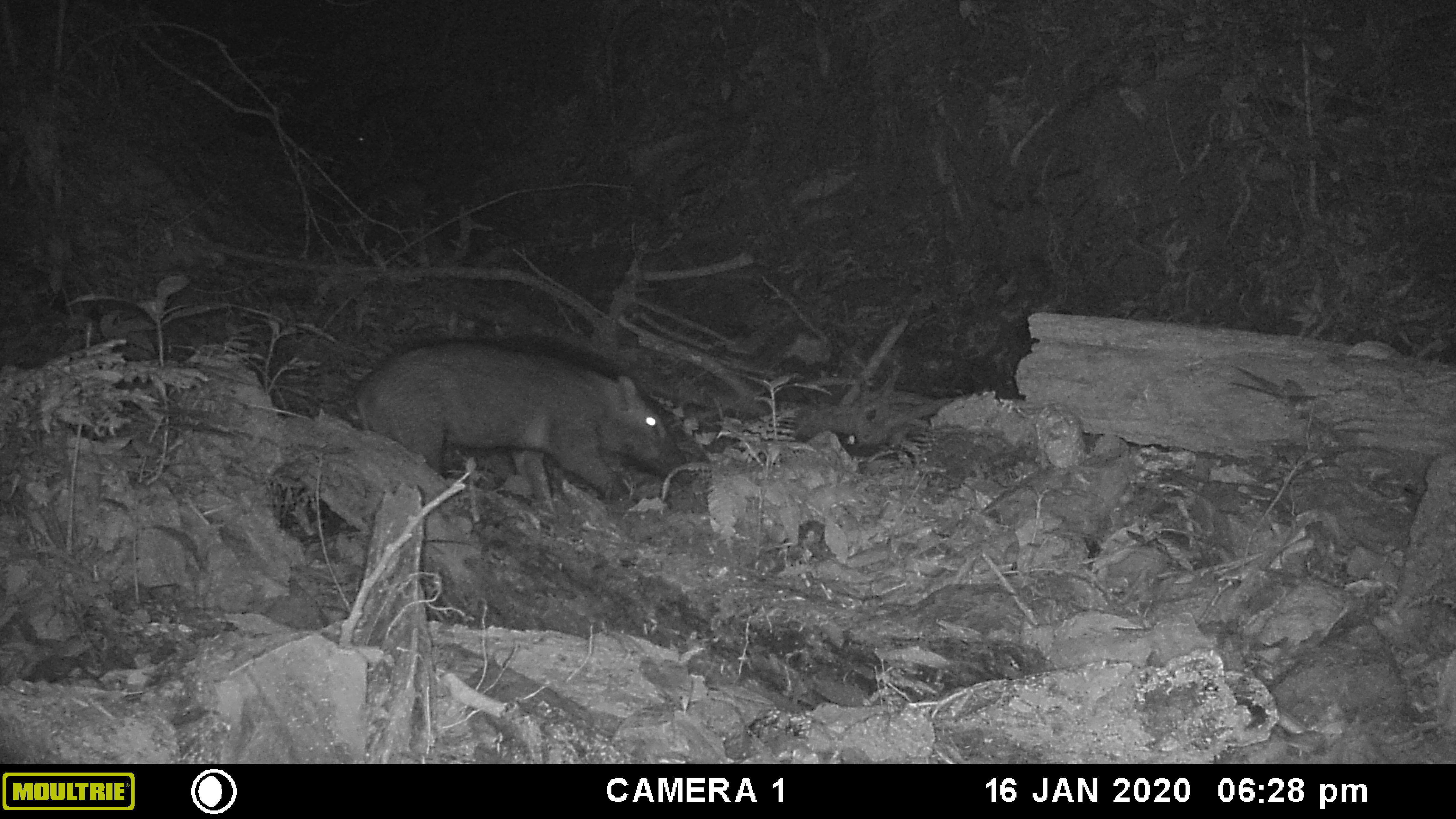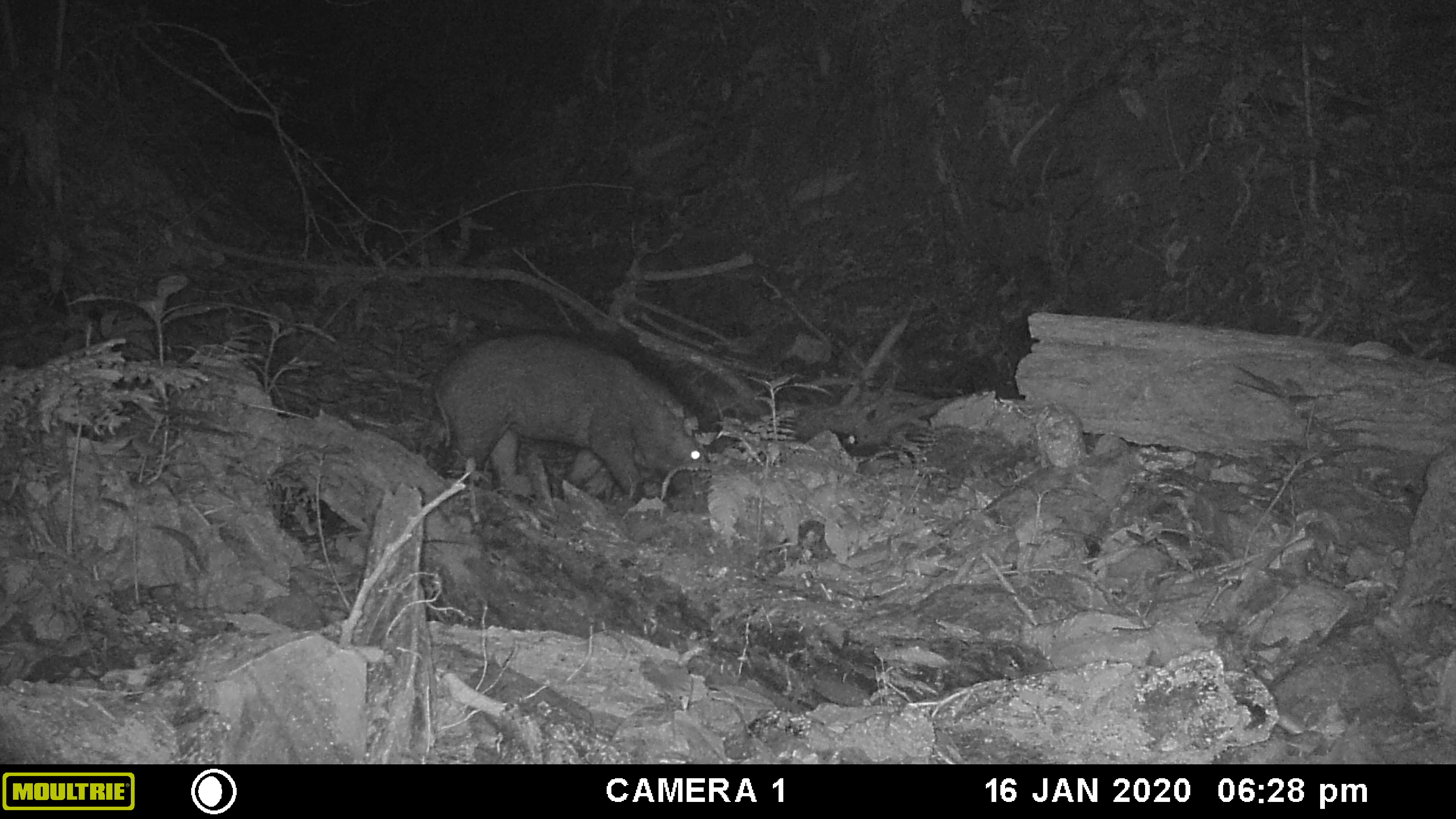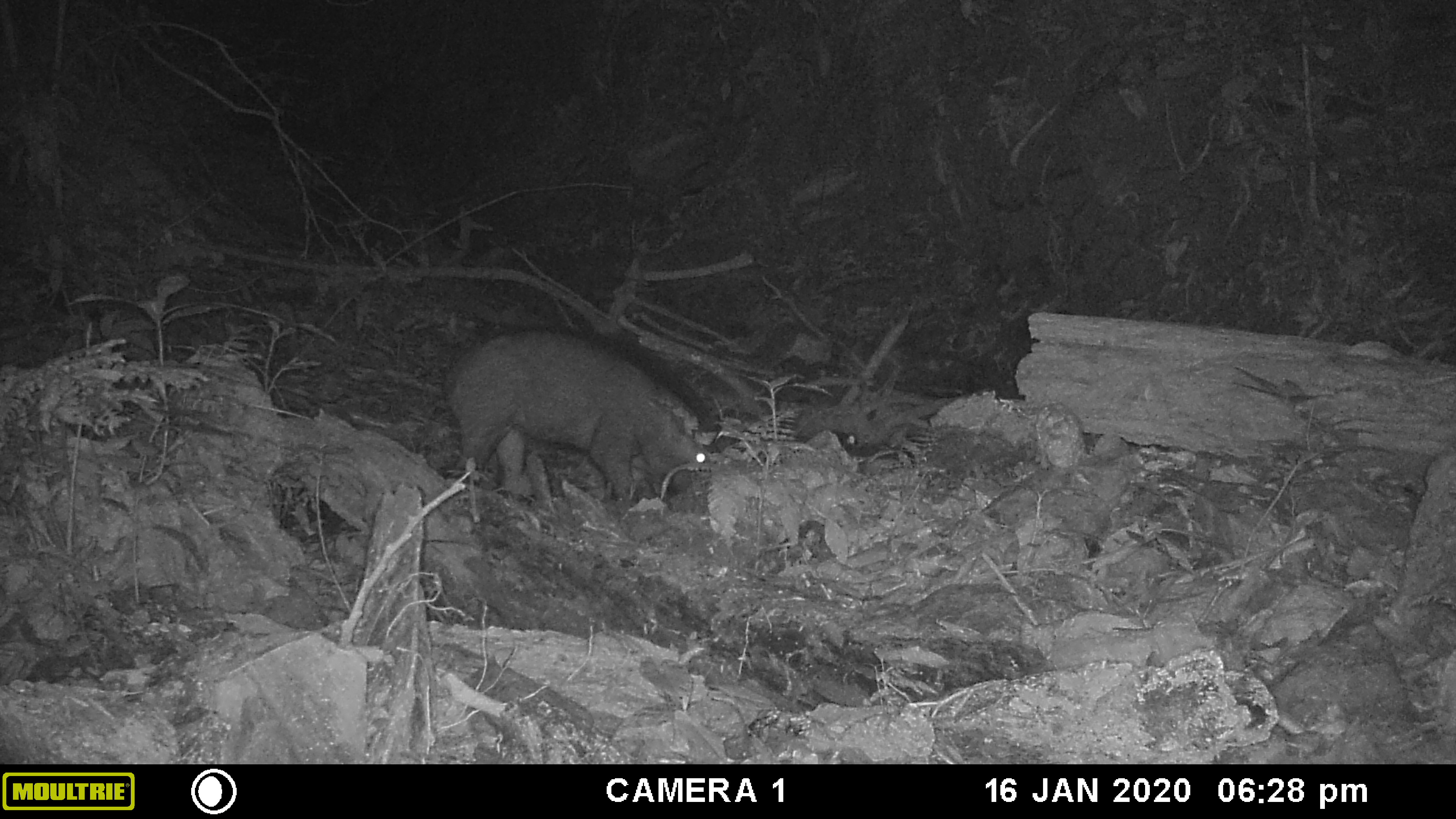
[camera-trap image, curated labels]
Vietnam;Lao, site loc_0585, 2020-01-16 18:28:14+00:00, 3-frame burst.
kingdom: Animalia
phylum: Chordata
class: Mammalia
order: Artiodactyla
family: Suidae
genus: Sus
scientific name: Sus scrofa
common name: eurasian wild pig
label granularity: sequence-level